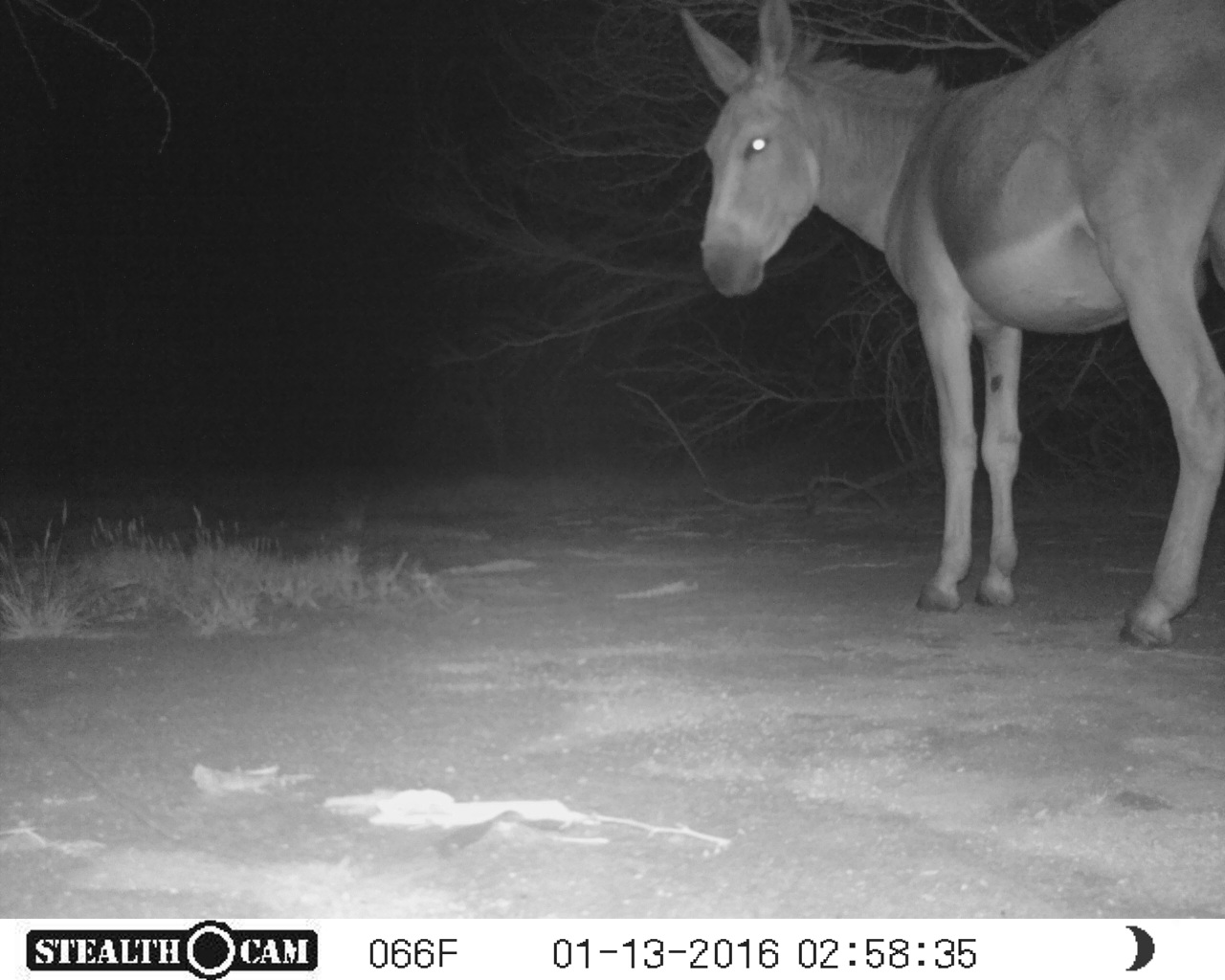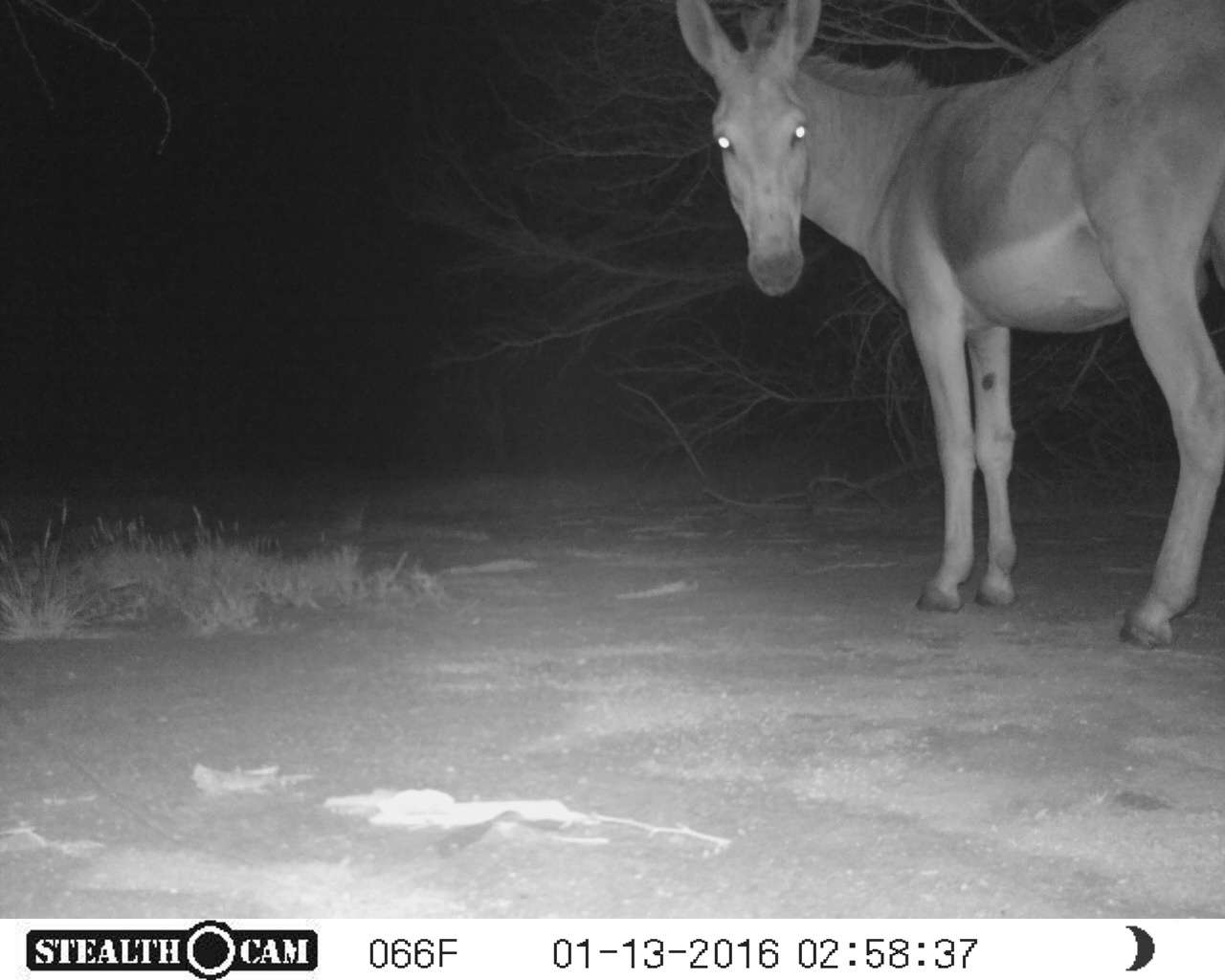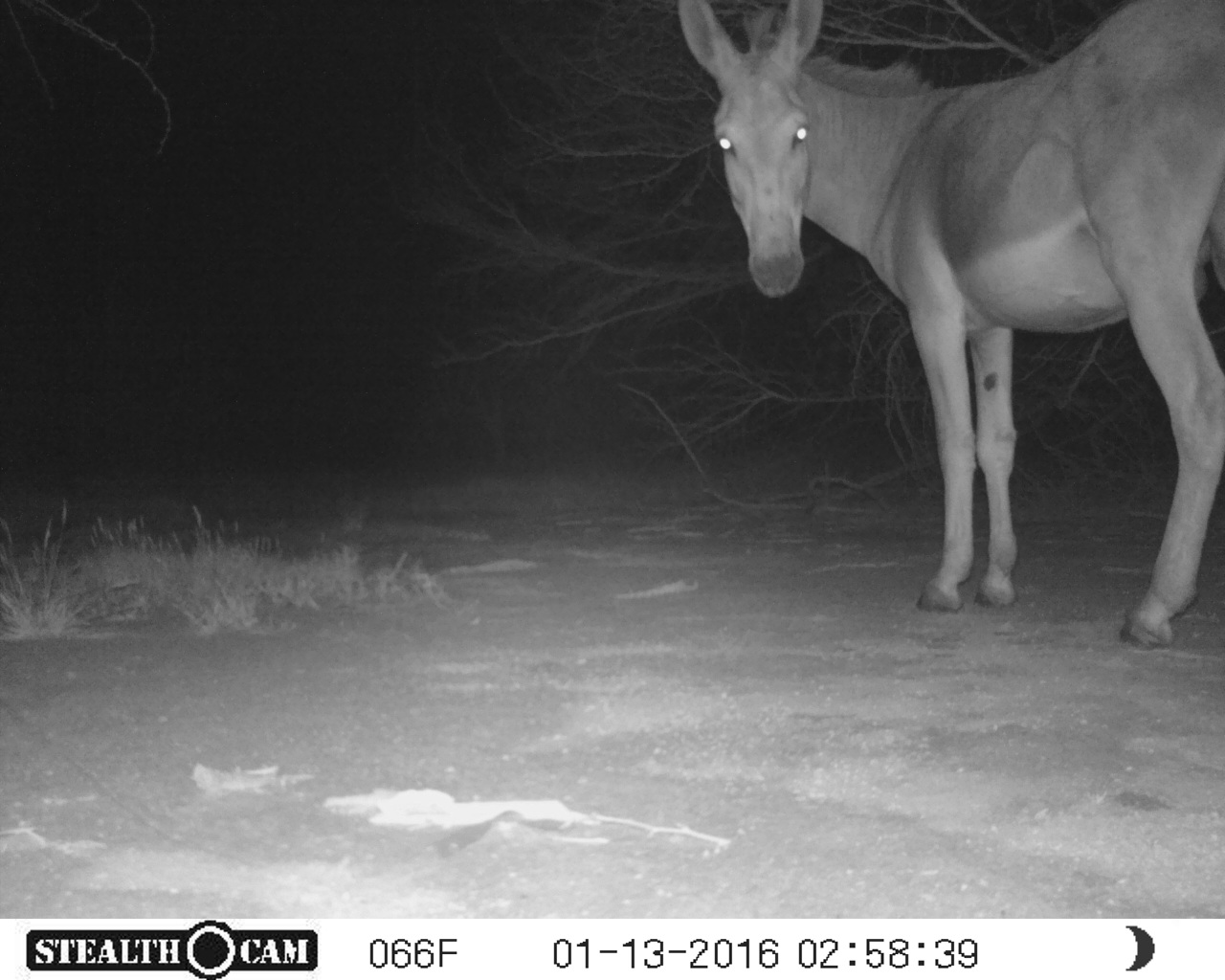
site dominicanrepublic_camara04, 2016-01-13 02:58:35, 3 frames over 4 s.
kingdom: Animalia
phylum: Chordata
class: Mammalia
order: Perissodactyla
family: Equidae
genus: Equus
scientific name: Equus asinus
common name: donkey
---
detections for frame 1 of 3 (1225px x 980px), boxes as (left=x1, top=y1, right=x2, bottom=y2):
donkey: (left=679, top=0, right=1225, bottom=649)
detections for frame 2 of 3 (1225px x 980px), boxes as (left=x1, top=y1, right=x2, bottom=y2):
donkey: (left=670, top=0, right=1225, bottom=649)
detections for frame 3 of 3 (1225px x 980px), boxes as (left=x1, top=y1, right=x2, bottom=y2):
donkey: (left=671, top=0, right=1225, bottom=647)